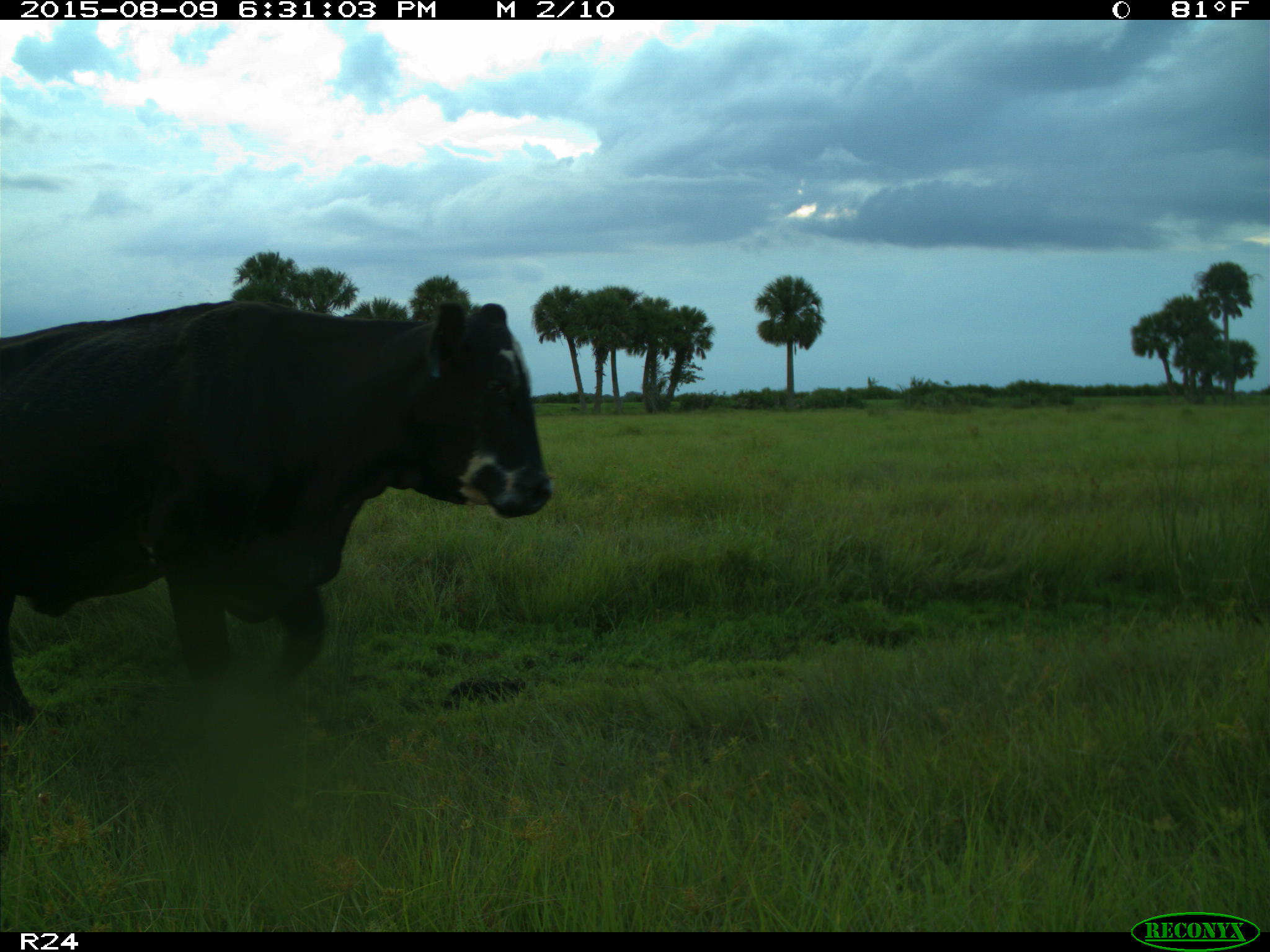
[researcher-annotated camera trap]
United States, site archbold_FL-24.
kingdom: Animalia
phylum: Chordata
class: Mammalia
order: Artiodactyla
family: Bovidae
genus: Bos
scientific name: Bos taurus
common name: domestic cow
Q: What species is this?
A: Bos taurus (domestic cow).